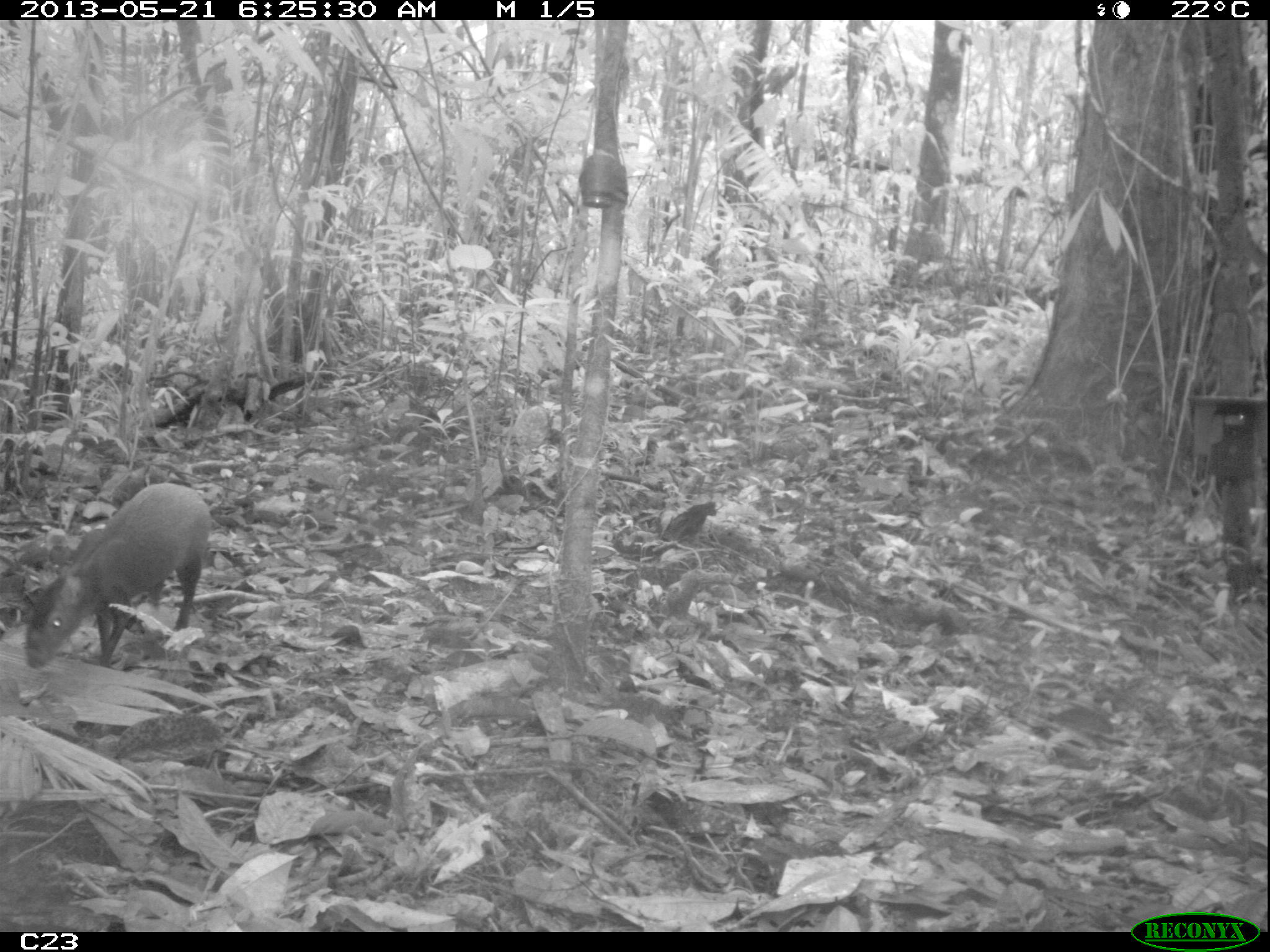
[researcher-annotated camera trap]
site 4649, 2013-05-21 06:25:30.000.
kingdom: Animalia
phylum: Chordata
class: Mammalia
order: Rodentia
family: Dasyproctidae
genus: Dasyprocta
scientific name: Dasyprocta leporina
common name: red-rumped agouti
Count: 1.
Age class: adult.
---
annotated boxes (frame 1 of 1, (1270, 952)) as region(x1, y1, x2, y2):
dasyprocta leporina: region(23, 483, 212, 670)